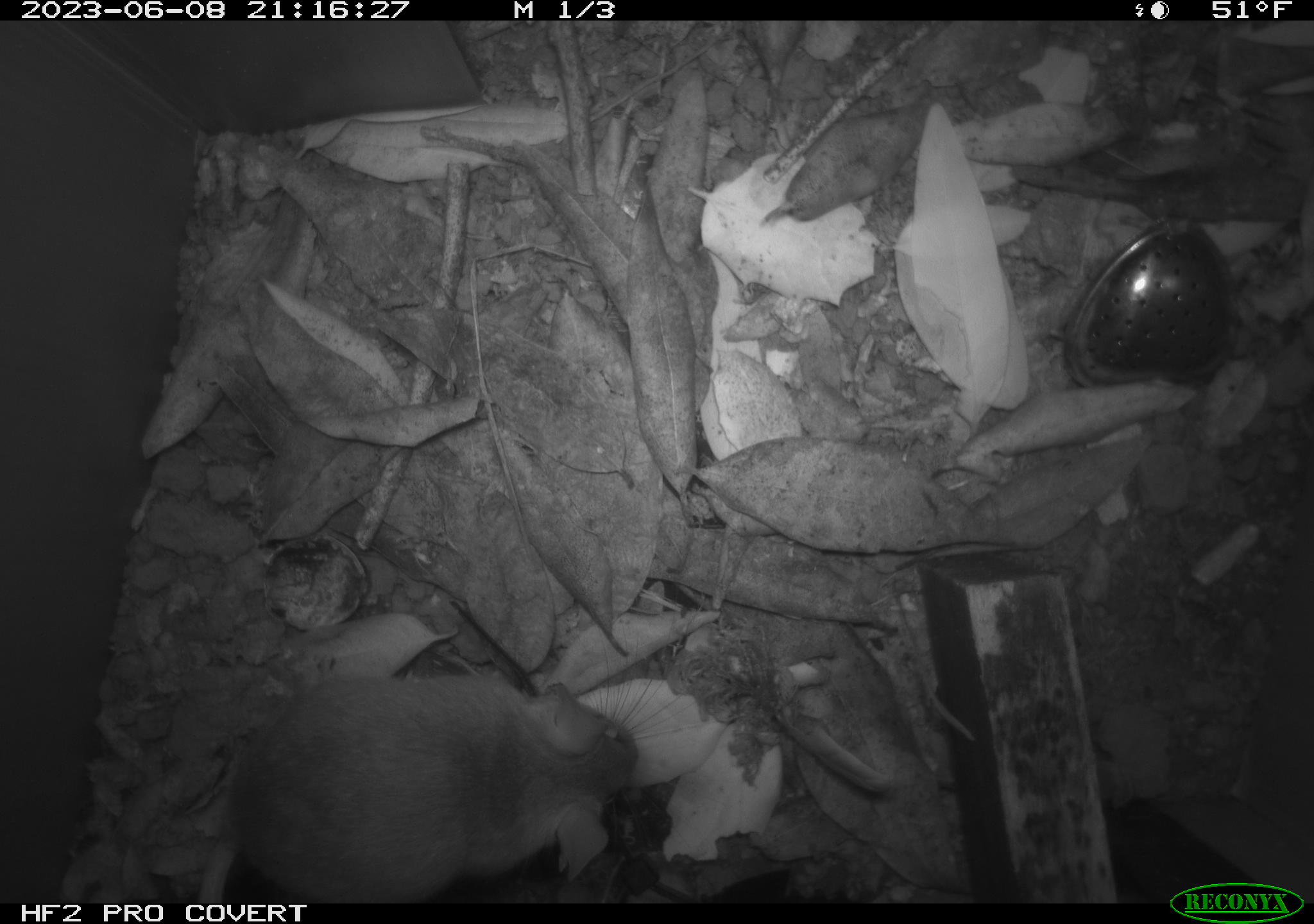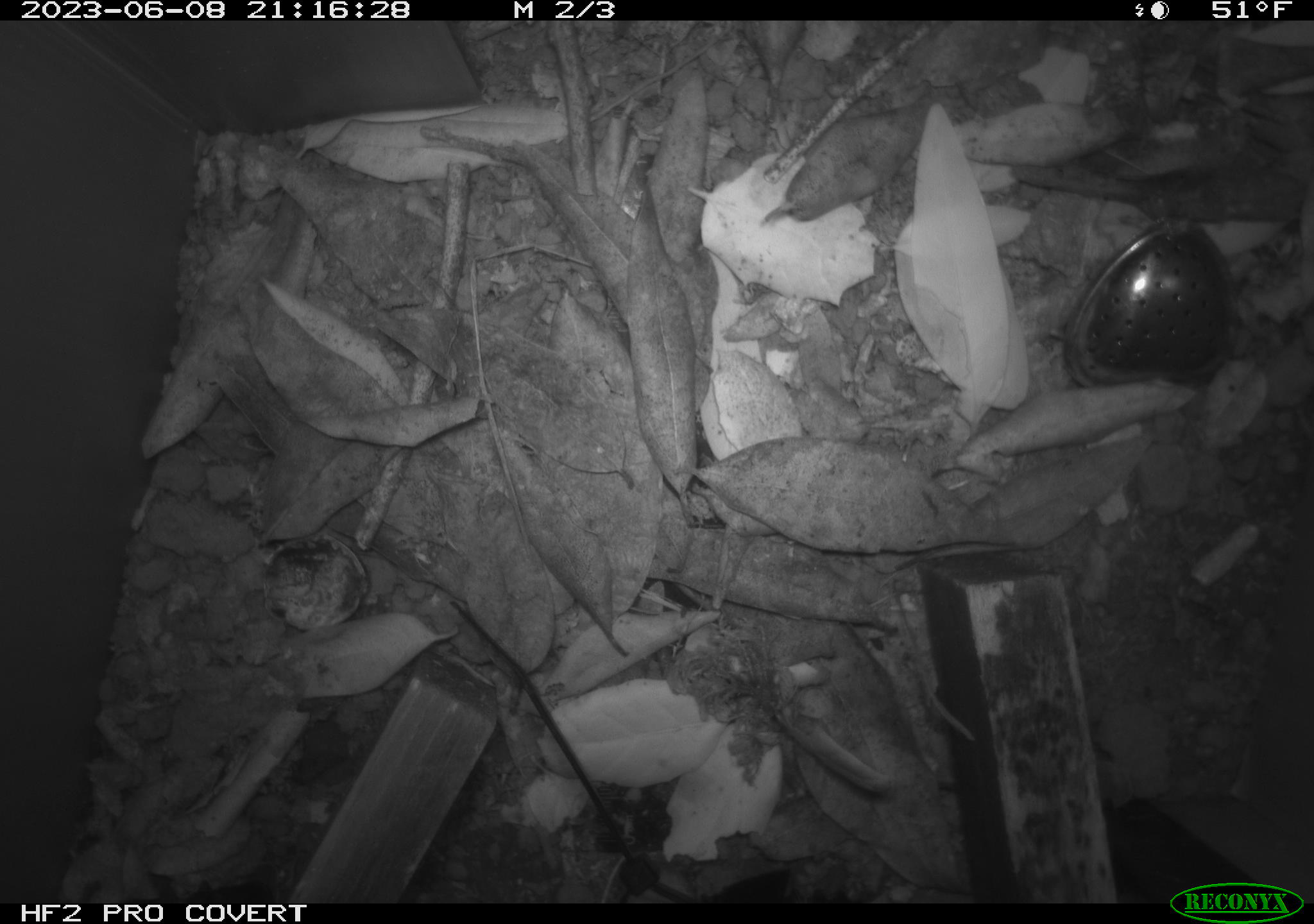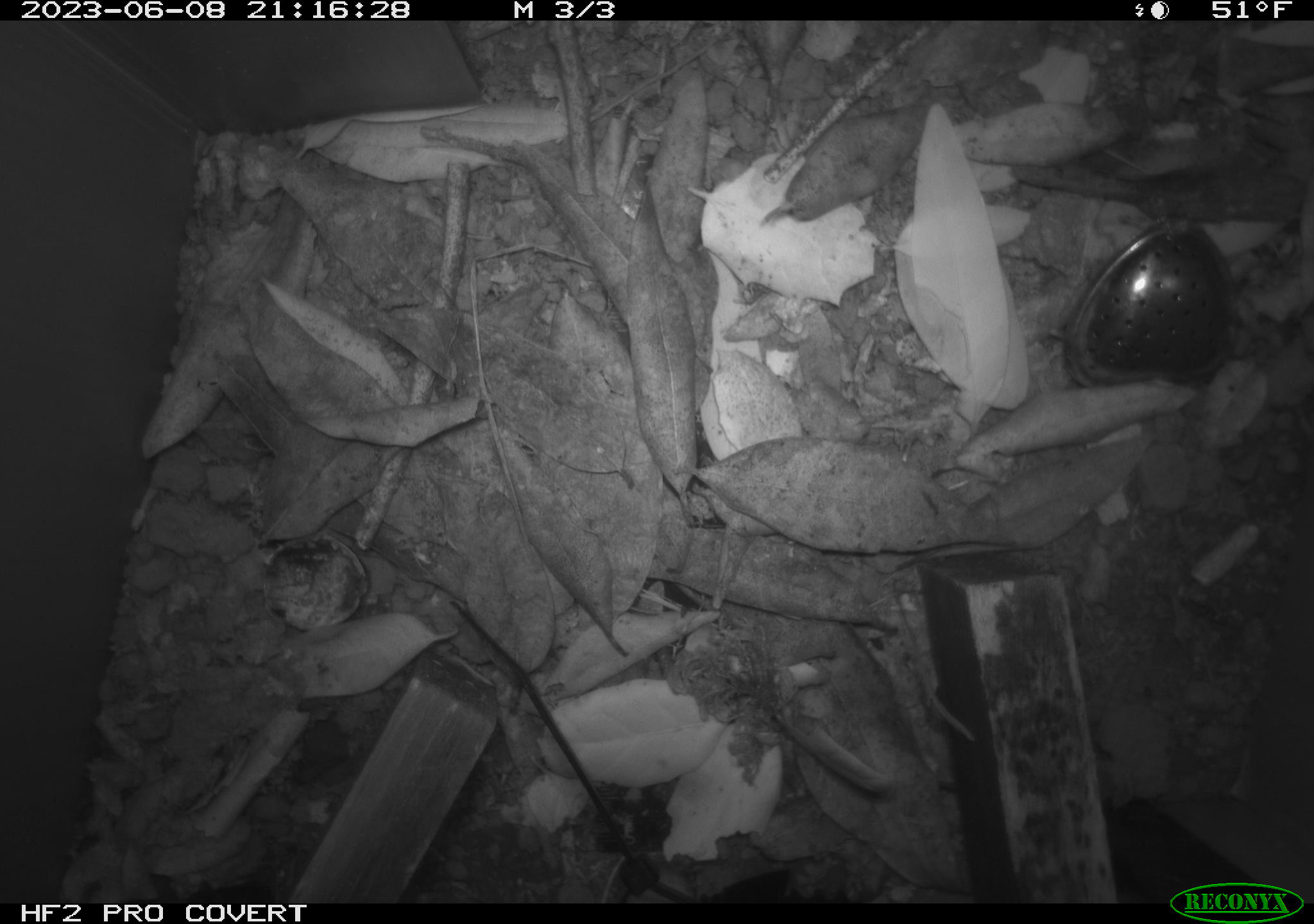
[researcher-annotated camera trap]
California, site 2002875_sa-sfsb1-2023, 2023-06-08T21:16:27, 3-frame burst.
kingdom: Animalia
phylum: Chordata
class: Mammalia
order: Rodentia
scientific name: Rodentia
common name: mouse species